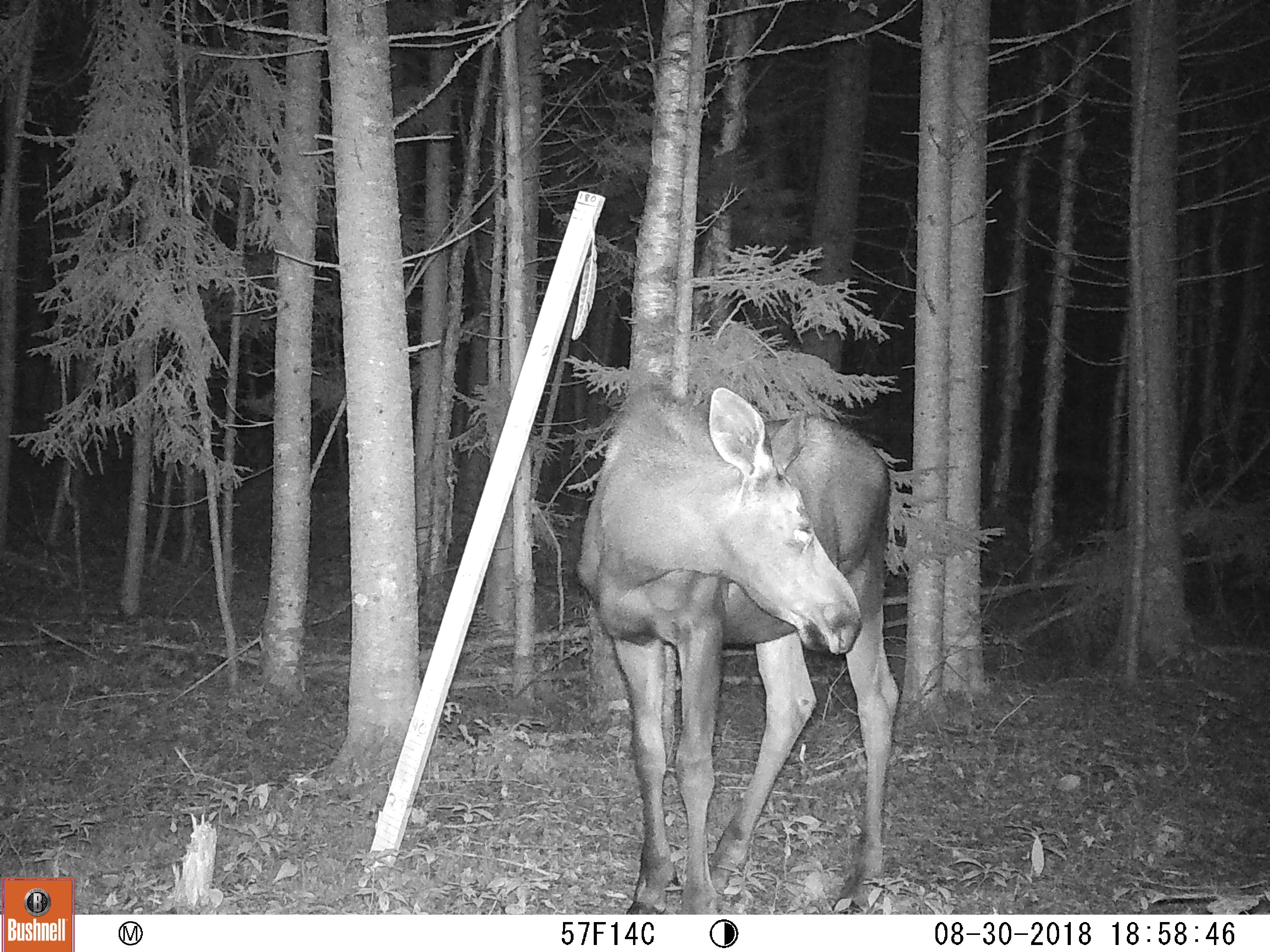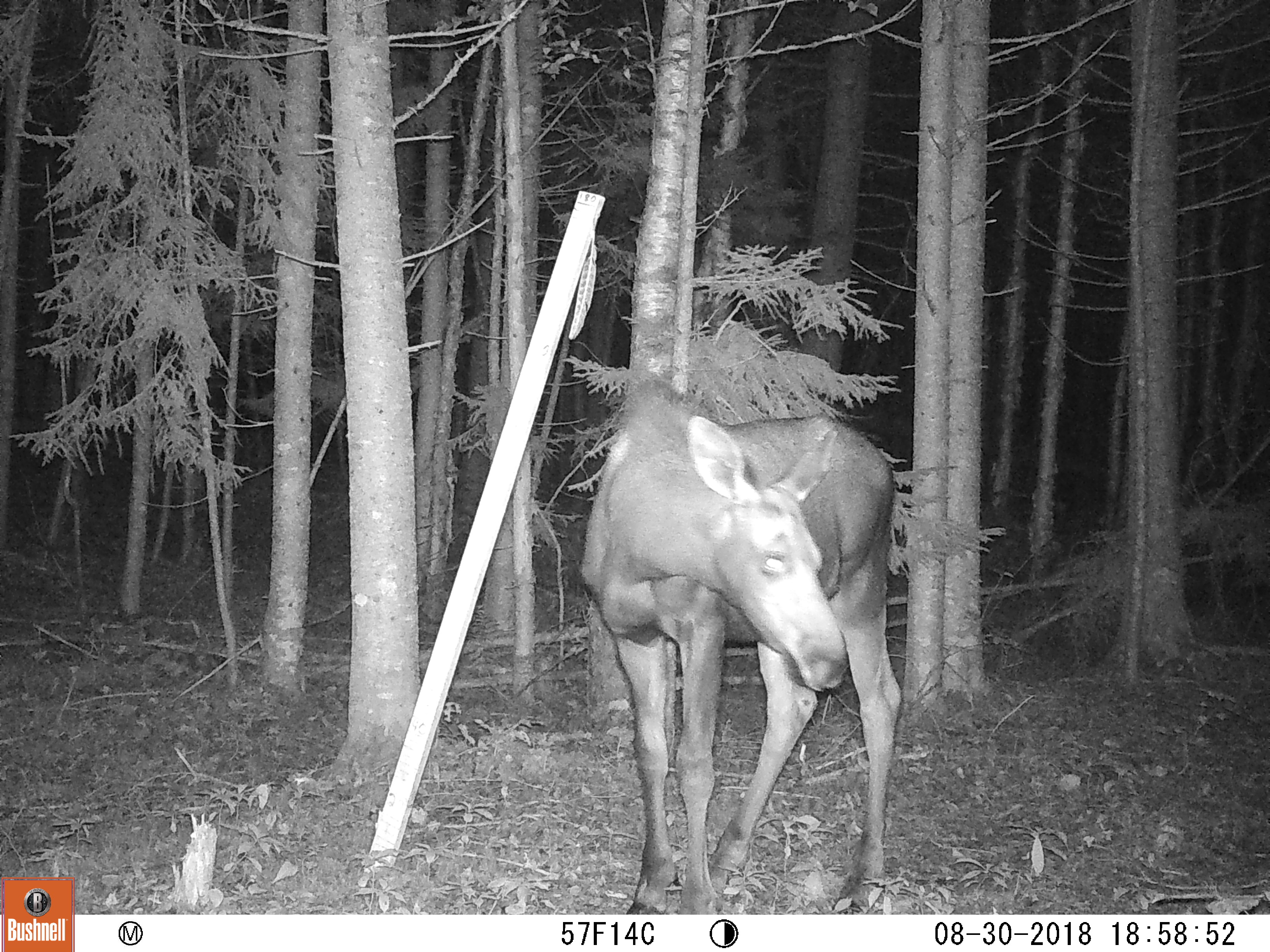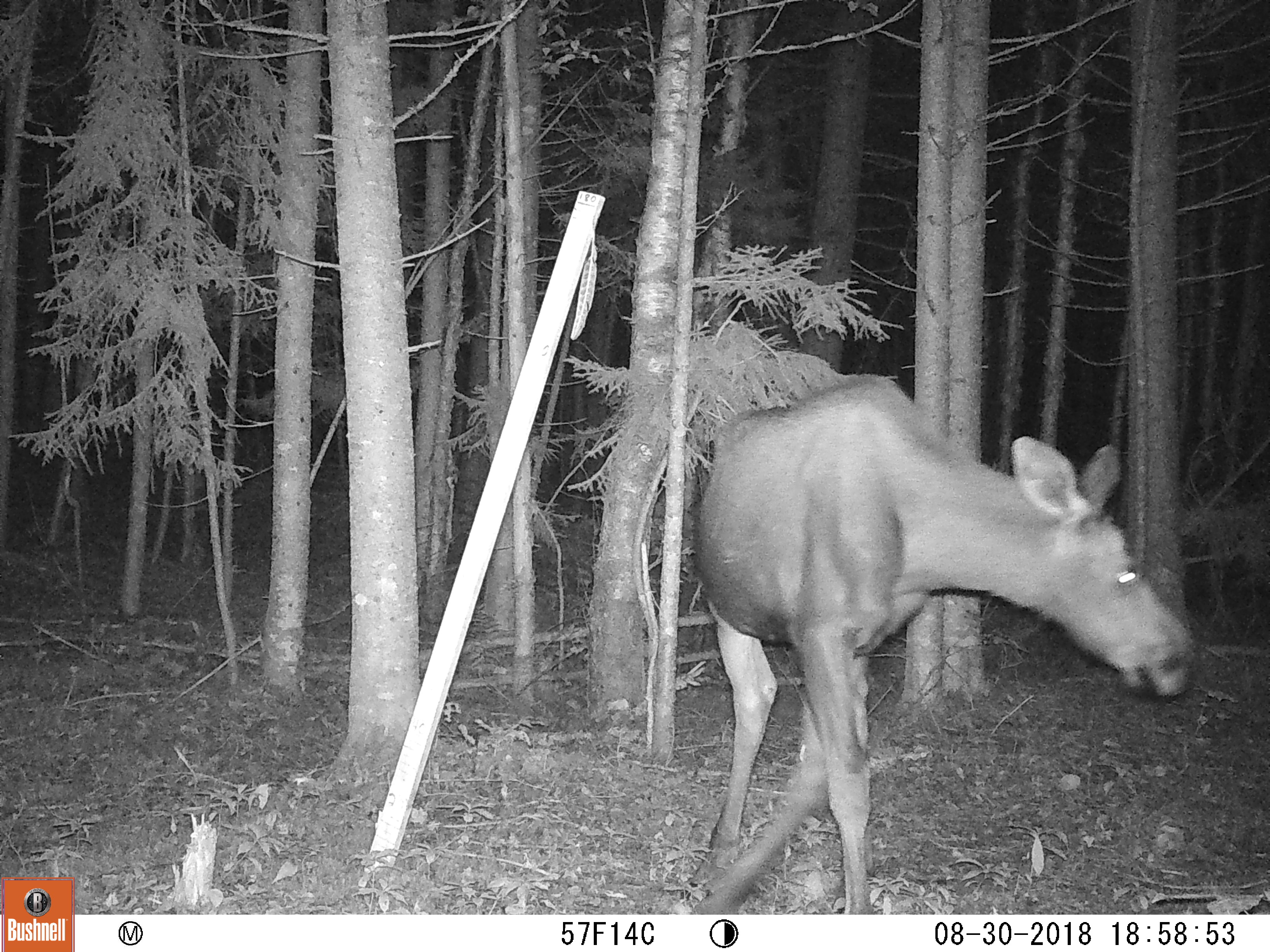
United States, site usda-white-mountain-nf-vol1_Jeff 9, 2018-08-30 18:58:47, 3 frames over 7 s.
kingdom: Animalia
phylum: Chordata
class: Mammalia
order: Artiodactyla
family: Cervidae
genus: Alces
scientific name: Alces alces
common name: moose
Moose (Alces alces).